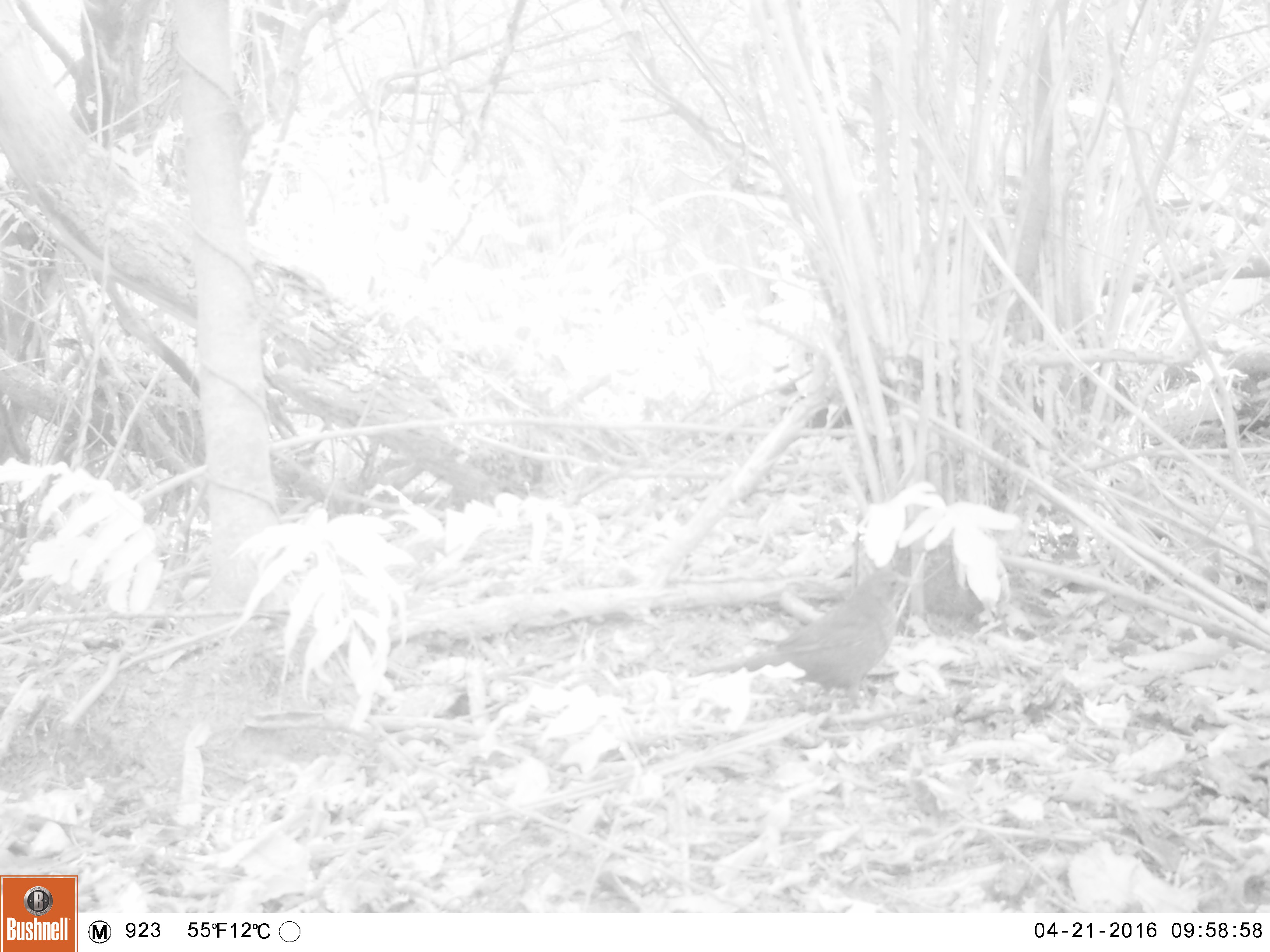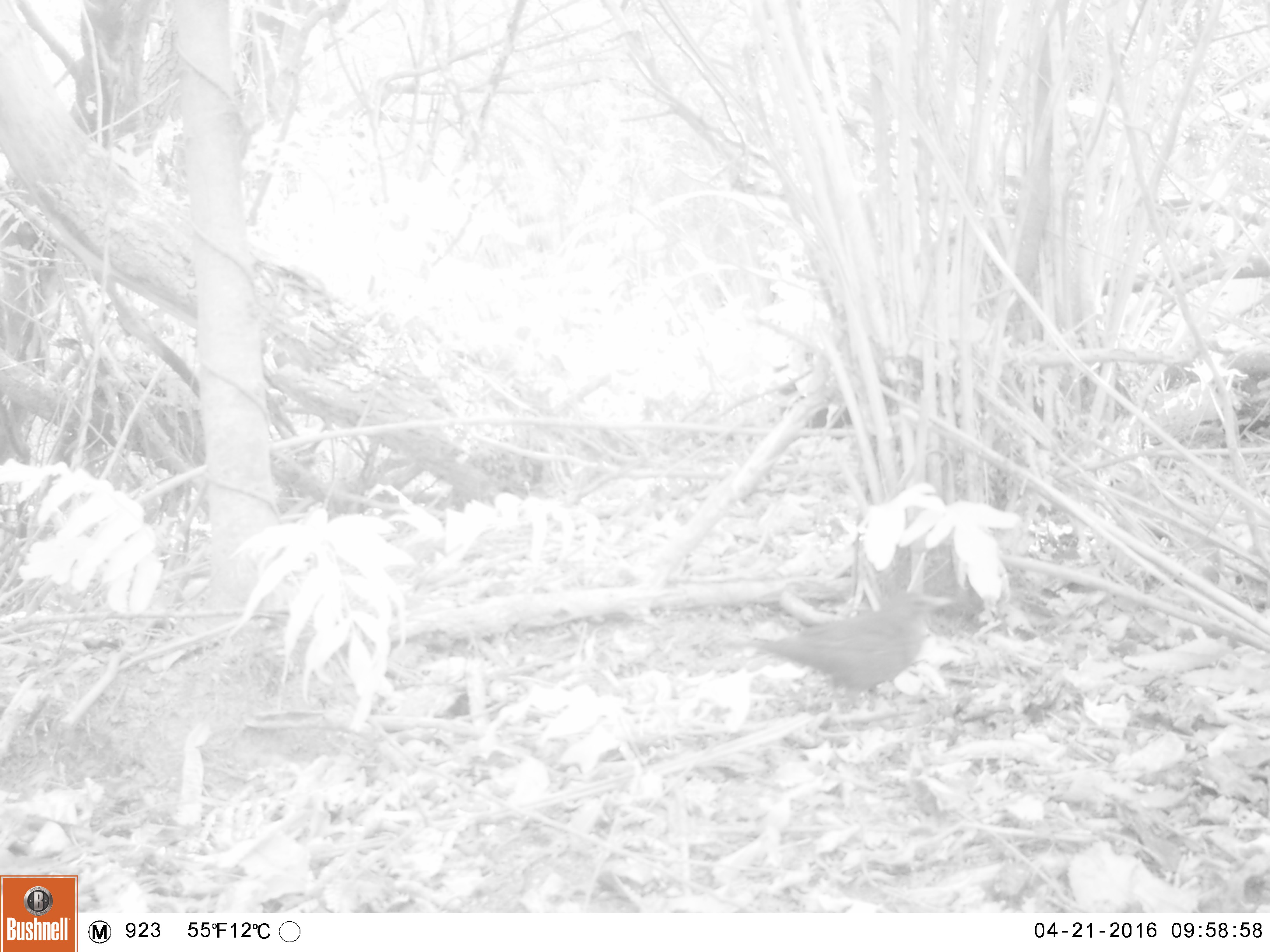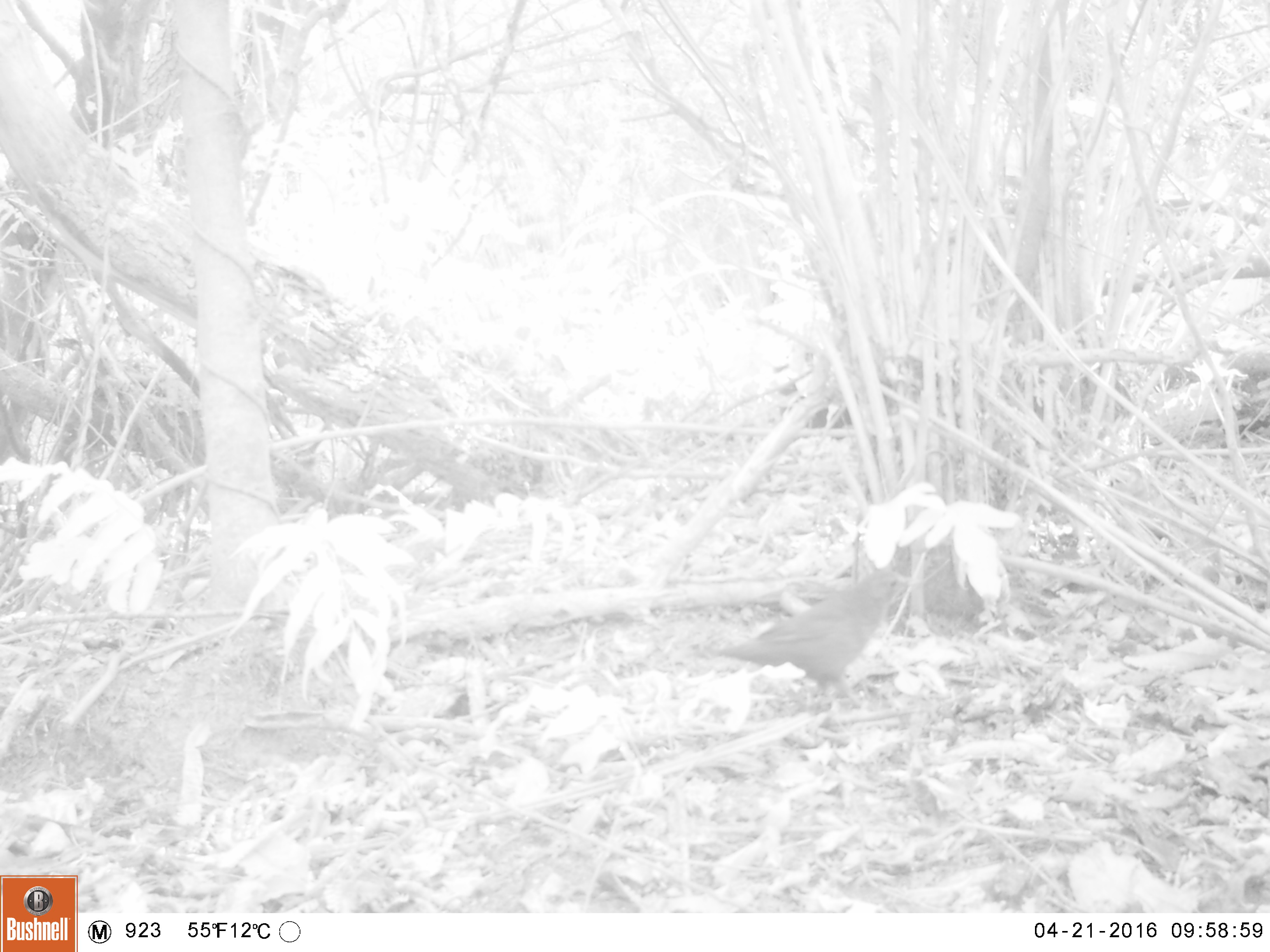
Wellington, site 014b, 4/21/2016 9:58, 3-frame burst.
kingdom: Animalia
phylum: Chordata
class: Aves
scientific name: Aves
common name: bird